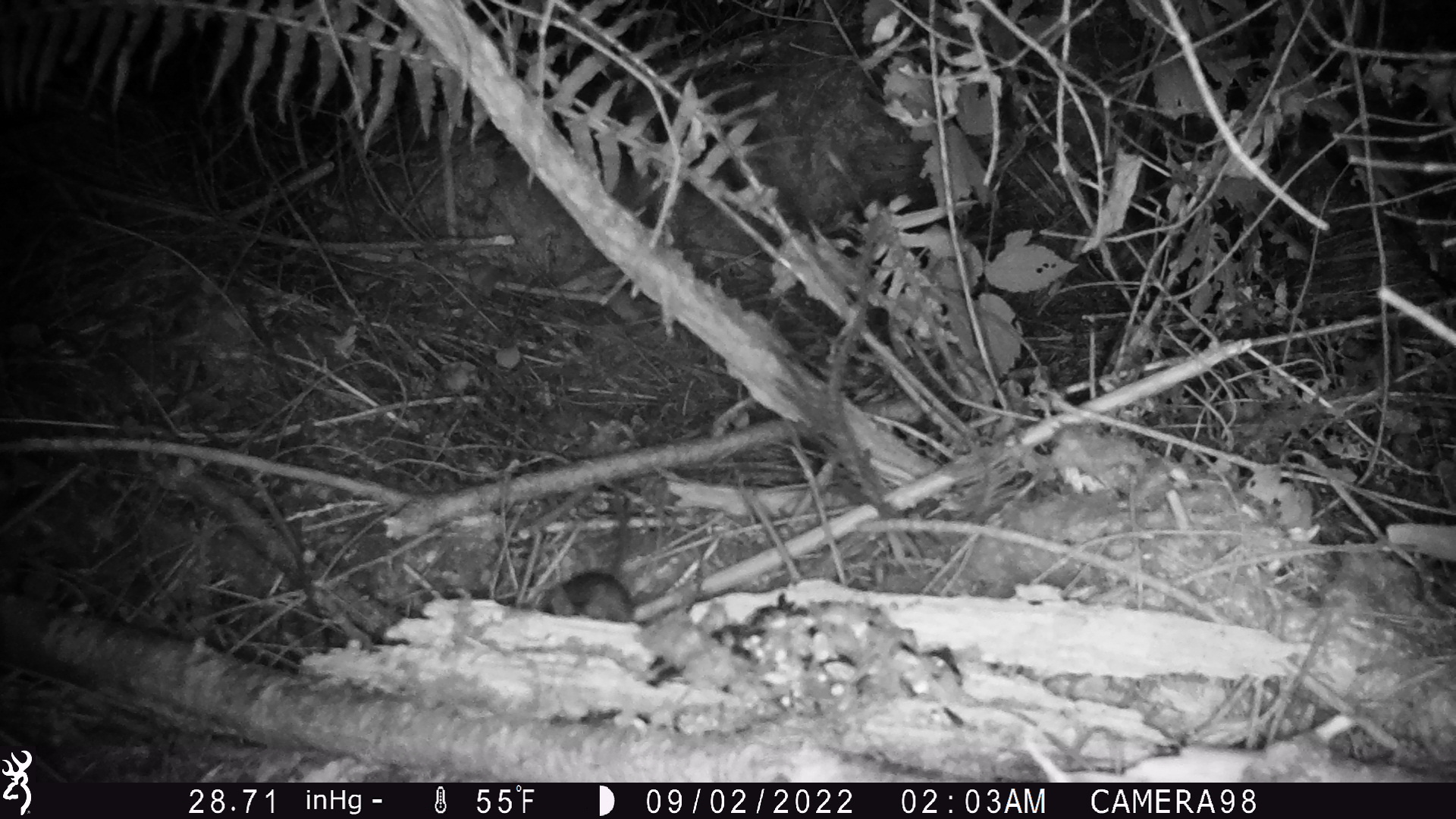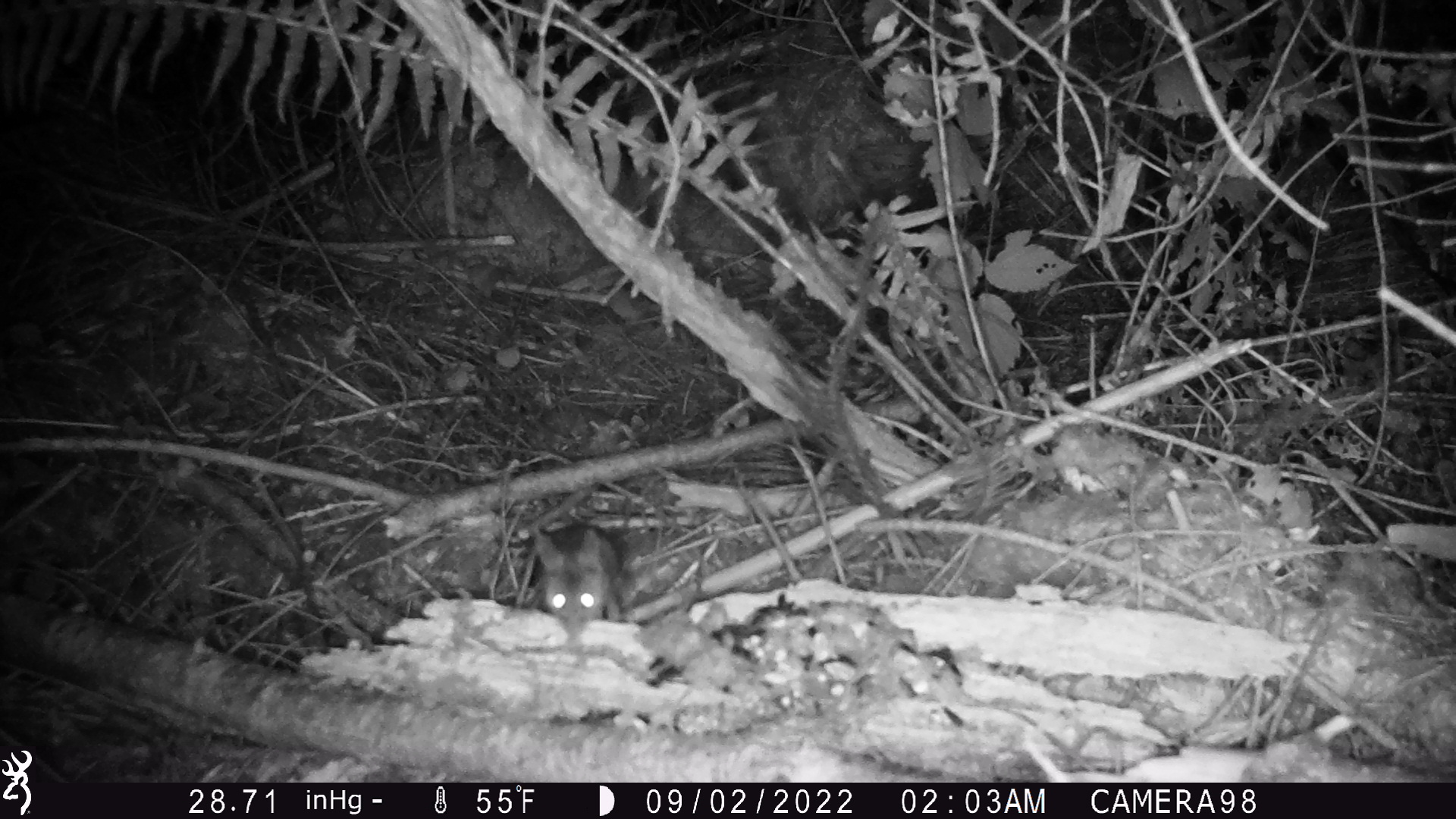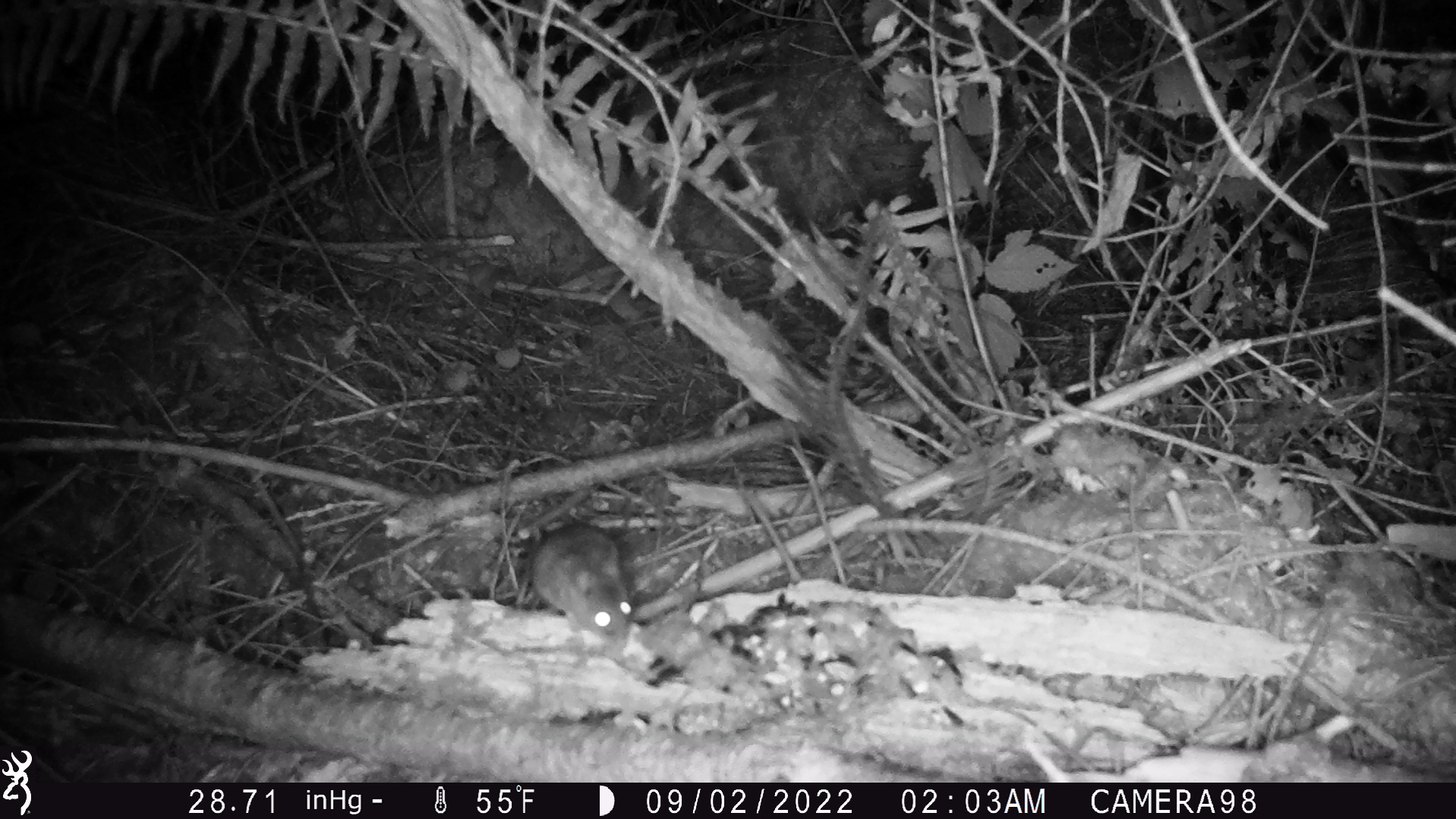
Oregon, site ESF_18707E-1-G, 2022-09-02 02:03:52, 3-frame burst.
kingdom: Animalia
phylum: Chordata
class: Mammalia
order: Rodentia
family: Cricetidae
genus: Neotoma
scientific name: Neotoma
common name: woodrats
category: neotoma species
Neotoma species (woodrats) (Neotoma).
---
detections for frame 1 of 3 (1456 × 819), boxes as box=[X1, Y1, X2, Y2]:
neotoma species: box=[498, 551, 733, 649]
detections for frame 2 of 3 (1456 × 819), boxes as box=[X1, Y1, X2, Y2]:
neotoma species: box=[504, 523, 649, 654]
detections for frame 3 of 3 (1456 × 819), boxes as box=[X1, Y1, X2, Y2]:
neotoma species: box=[474, 474, 649, 658]